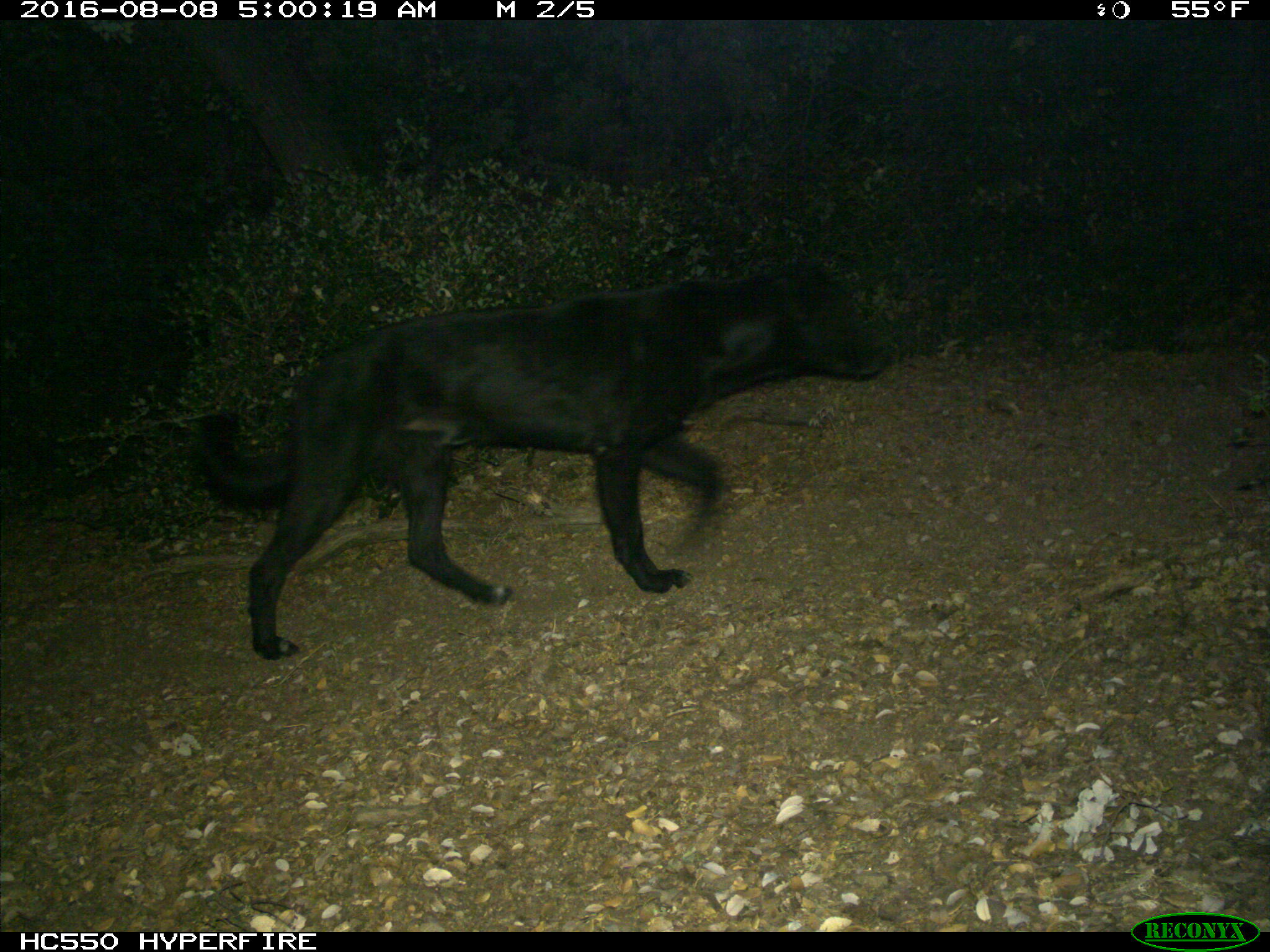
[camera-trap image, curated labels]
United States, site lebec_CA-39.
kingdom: Animalia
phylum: Chordata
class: Mammalia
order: Carnivora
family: Canidae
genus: Canis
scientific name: Canis familiaris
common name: domestic dog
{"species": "Canis familiaris (domestic dog)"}